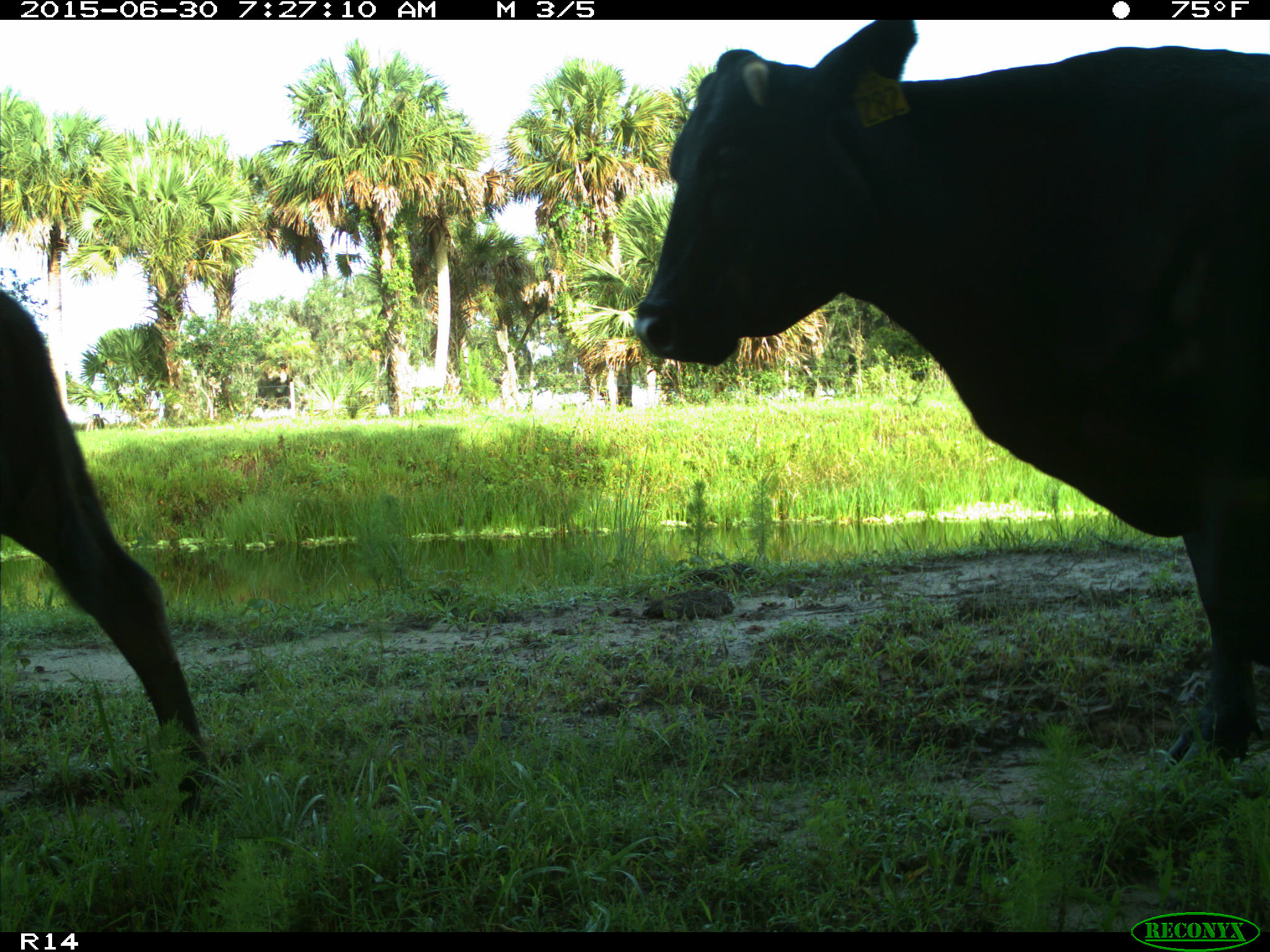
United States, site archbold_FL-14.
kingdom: Animalia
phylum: Chordata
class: Mammalia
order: Artiodactyla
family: Bovidae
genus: Bos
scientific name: Bos taurus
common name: domestic cow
Bos taurus (domestic cow).